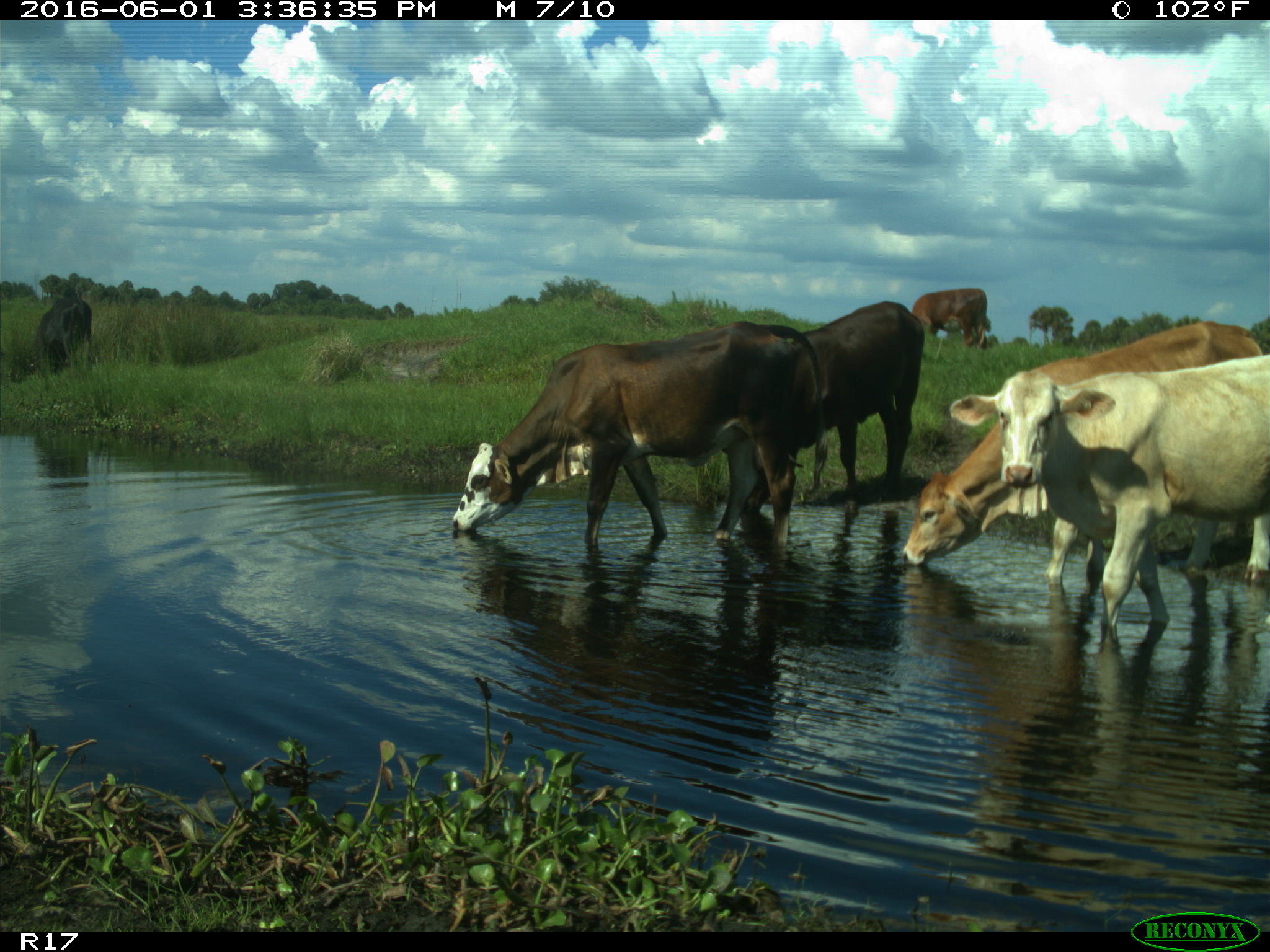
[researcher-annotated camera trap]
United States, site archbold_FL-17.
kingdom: Animalia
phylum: Chordata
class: Mammalia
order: Artiodactyla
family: Bovidae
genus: Bos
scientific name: Bos taurus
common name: domestic cow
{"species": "Bos taurus (domestic cow)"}